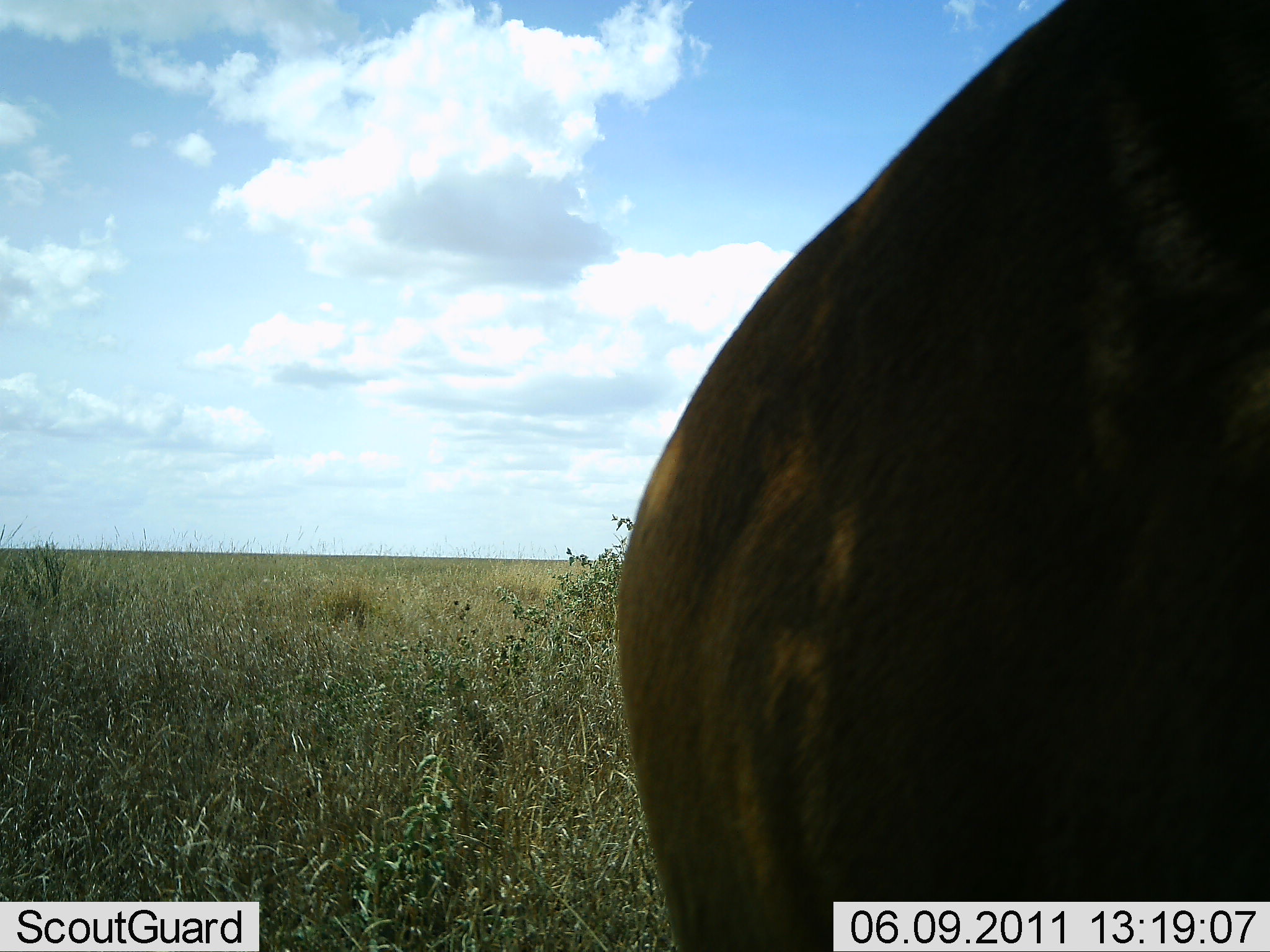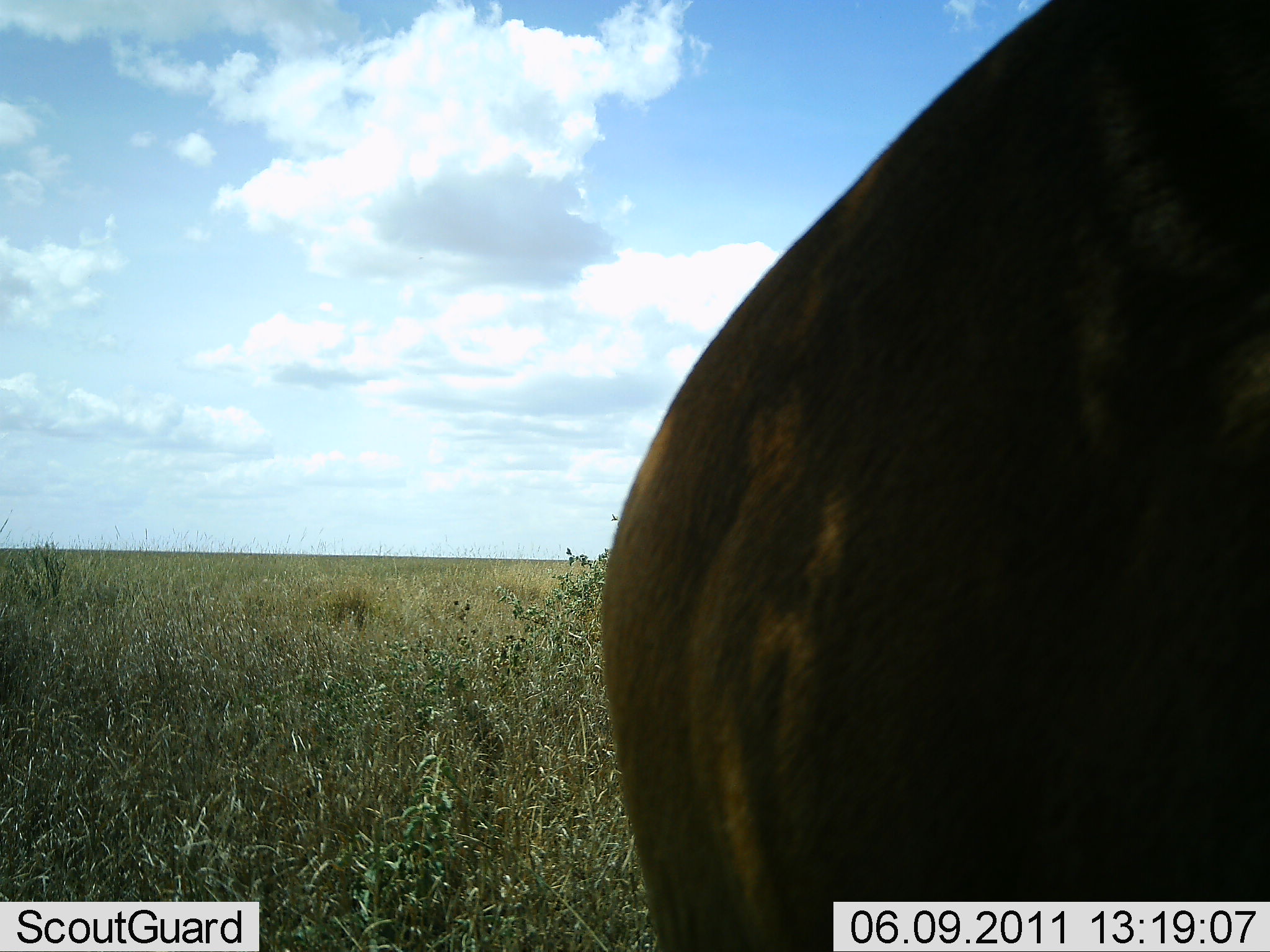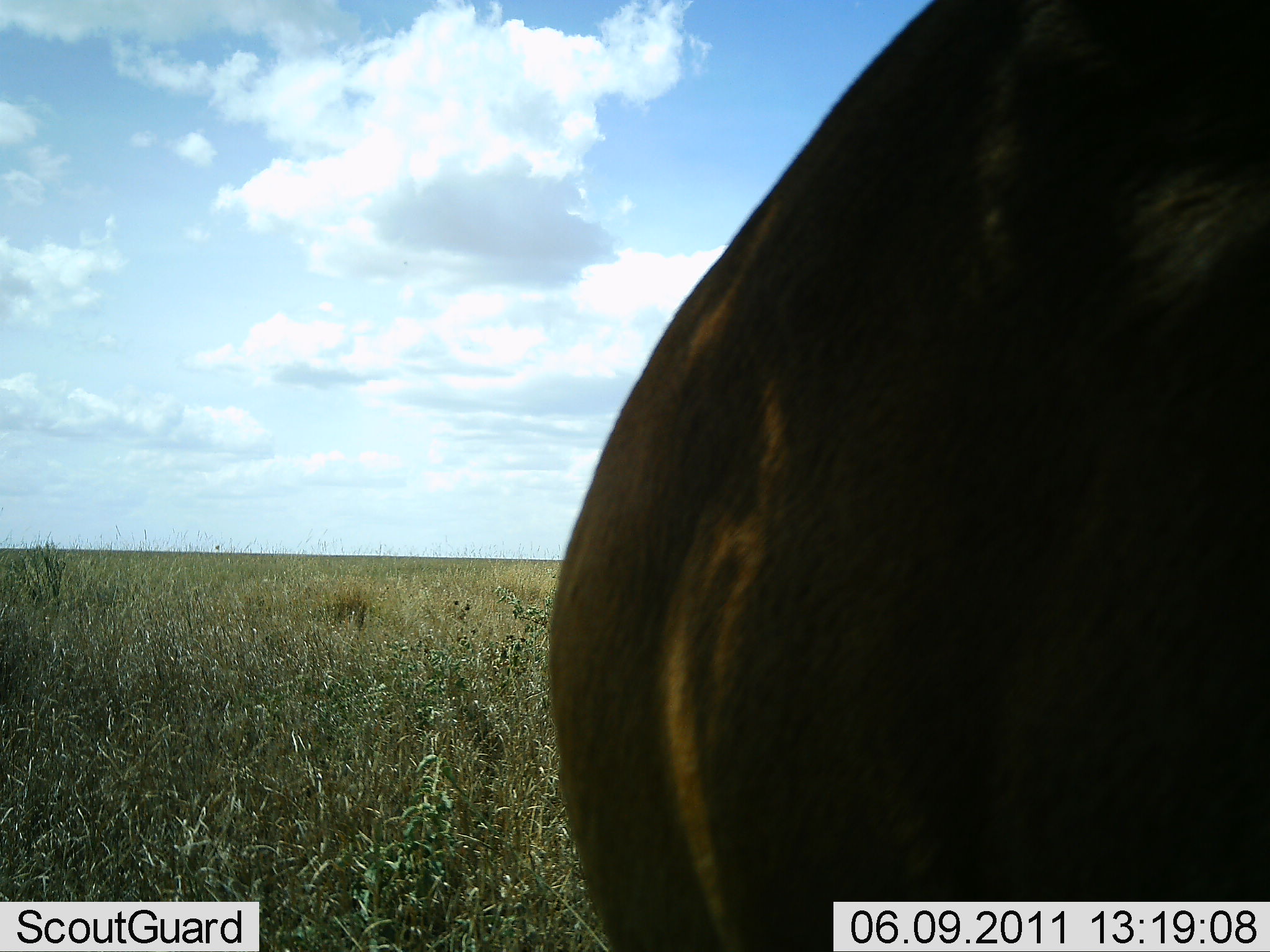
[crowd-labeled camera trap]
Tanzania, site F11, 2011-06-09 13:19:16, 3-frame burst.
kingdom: Animalia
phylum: Chordata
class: Mammalia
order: Artiodactyla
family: Bovidae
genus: Connochaetes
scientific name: Connochaetes taurinus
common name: blue wildebeest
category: wildebeest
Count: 1.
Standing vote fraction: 60%.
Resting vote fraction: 0%.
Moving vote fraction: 40%.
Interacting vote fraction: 0%.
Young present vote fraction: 0%.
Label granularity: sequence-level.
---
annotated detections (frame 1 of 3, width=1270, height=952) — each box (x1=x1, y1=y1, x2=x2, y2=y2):
animal: (x1=614, y1=0, x2=1270, y2=952)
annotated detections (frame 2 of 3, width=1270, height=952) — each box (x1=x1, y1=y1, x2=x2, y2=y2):
animal: (x1=594, y1=0, x2=1270, y2=952)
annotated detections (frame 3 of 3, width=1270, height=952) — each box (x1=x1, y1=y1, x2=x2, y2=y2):
animal: (x1=543, y1=0, x2=1269, y2=952)